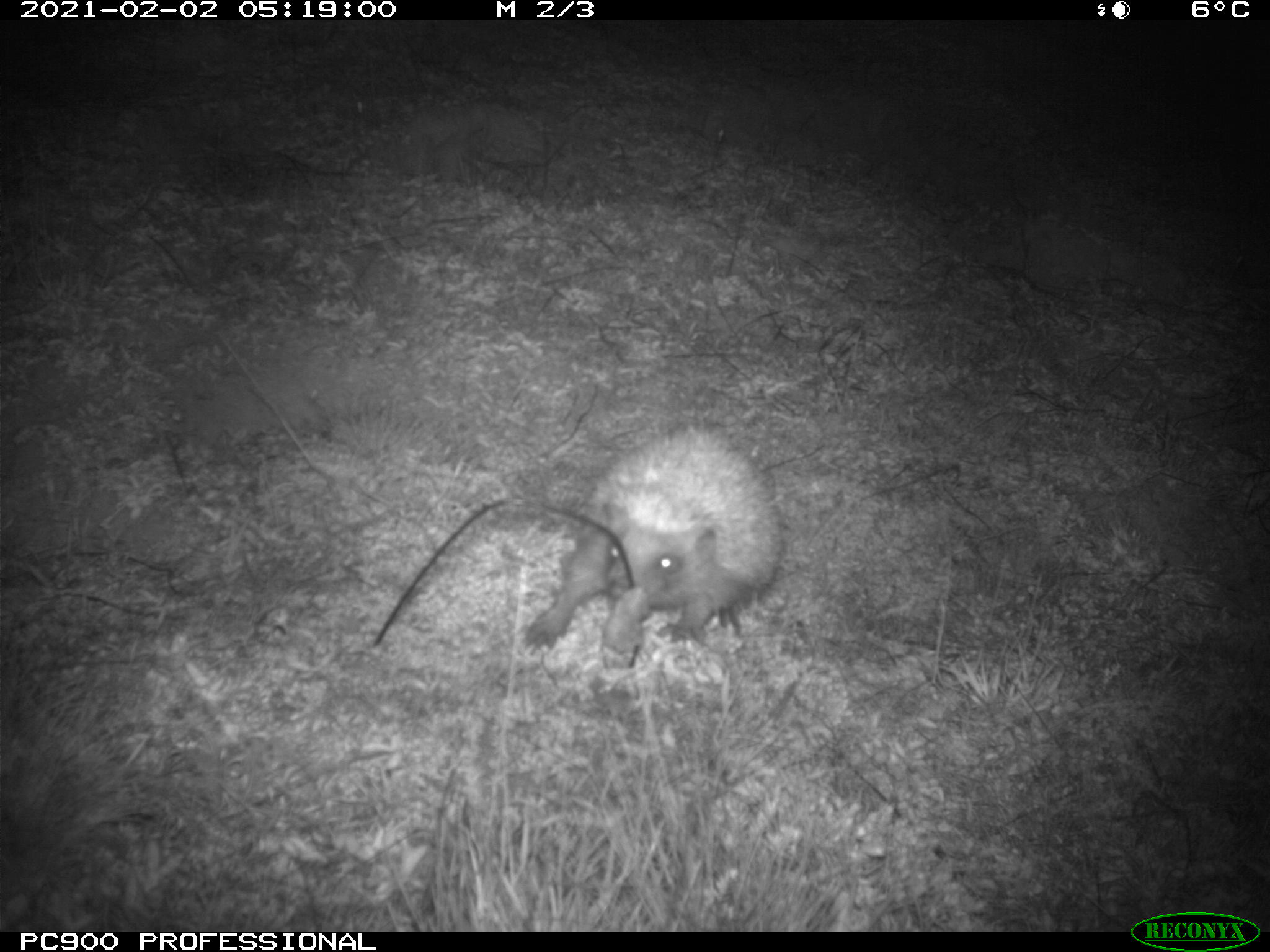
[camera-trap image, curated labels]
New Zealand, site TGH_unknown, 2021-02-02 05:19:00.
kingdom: Animalia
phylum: Chordata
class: Mammalia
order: Eulipotyphla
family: Erinaceidae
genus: Erinaceus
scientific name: Erinaceus europaeus europaeus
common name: european hedgehog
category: hedgehog